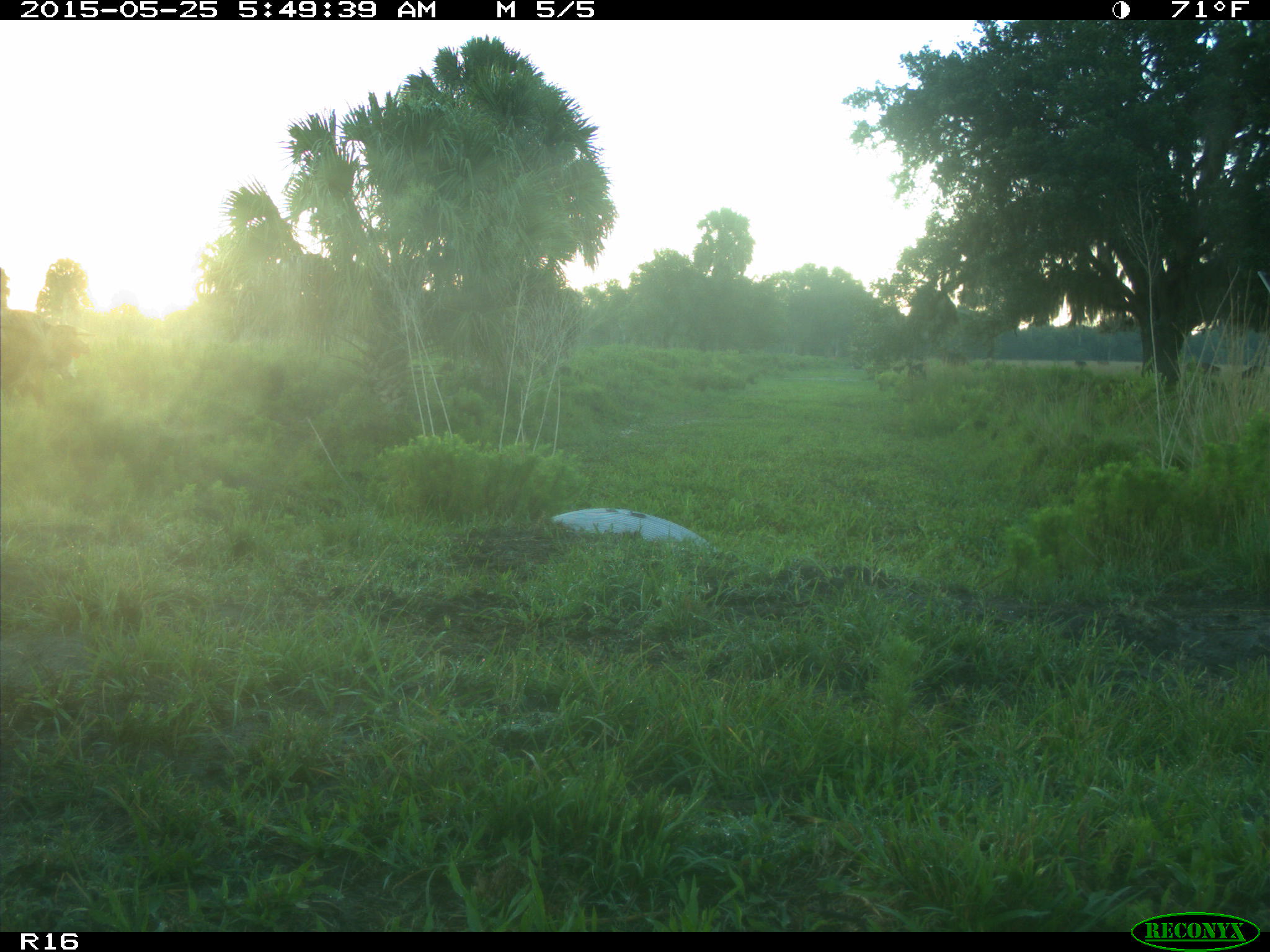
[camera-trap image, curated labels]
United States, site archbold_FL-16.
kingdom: Animalia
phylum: Chordata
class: Mammalia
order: Artiodactyla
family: Bovidae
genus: Bos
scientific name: Bos taurus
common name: domestic cow